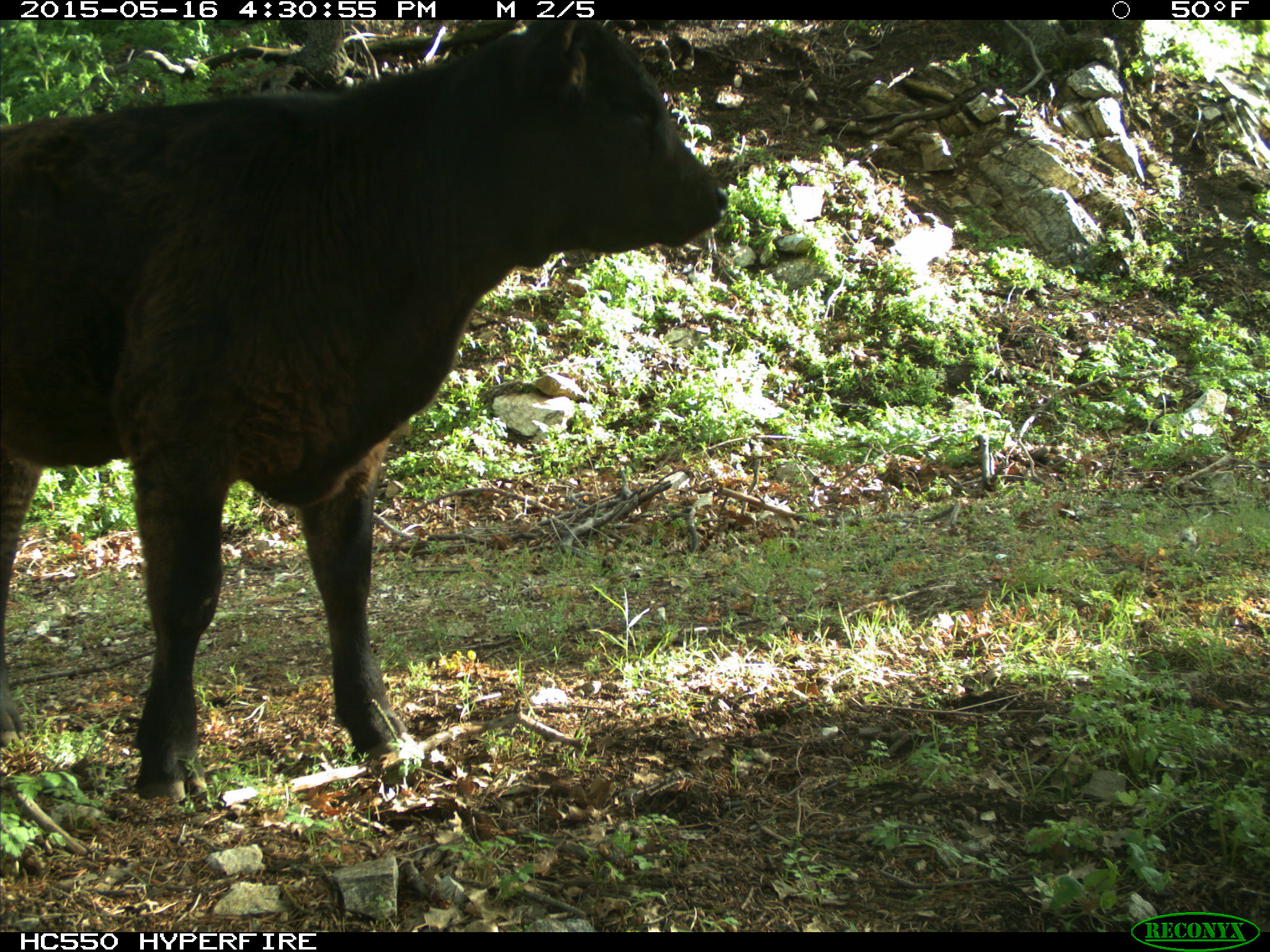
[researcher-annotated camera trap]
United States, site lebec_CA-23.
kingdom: Animalia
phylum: Chordata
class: Mammalia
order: Artiodactyla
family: Bovidae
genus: Bos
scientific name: Bos taurus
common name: domestic cow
Bos taurus (domestic cow).